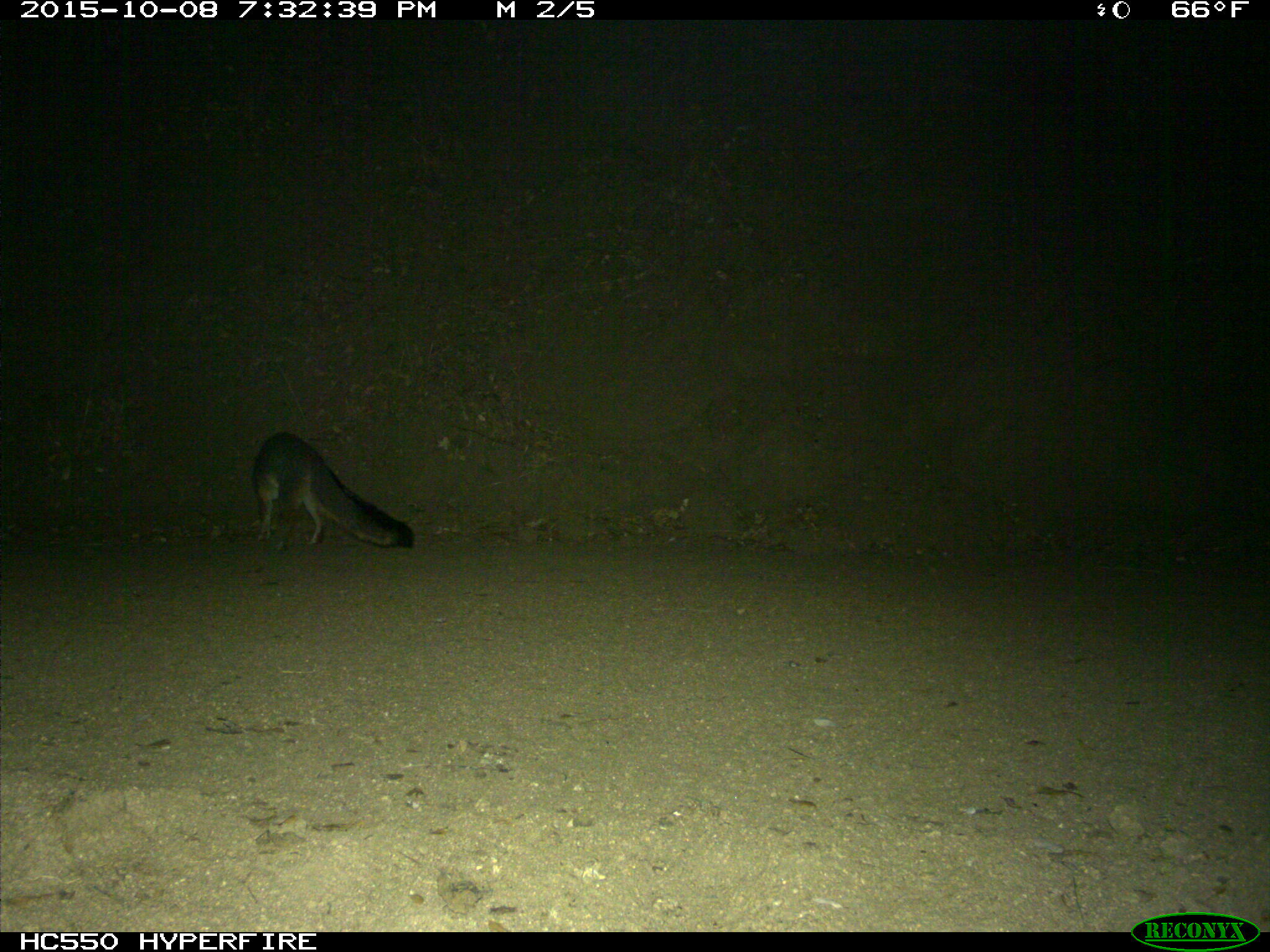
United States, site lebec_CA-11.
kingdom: Animalia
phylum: Chordata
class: Mammalia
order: Carnivora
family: Canidae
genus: Urocyon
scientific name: Urocyon cinereoargenteus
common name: gray fox